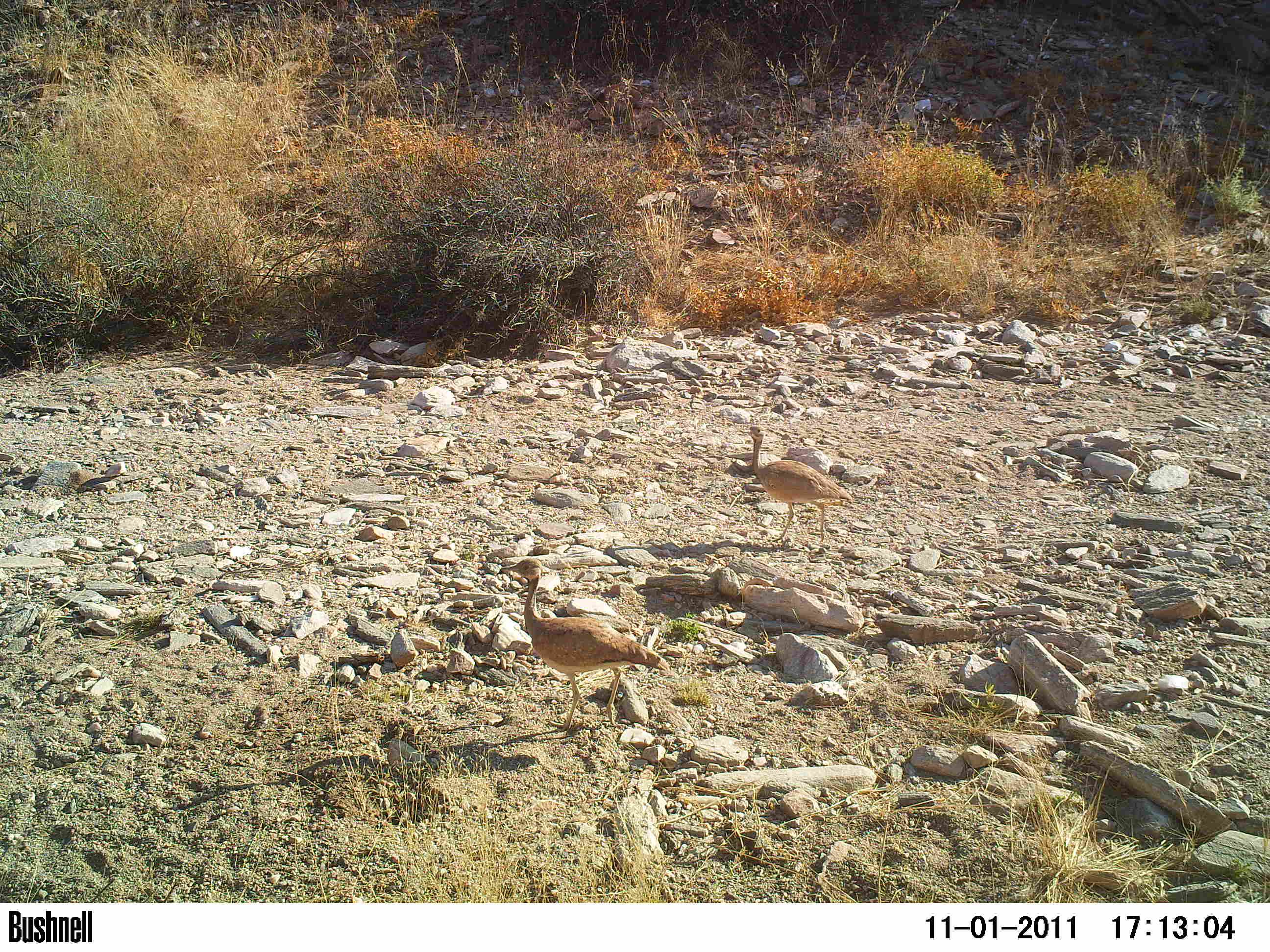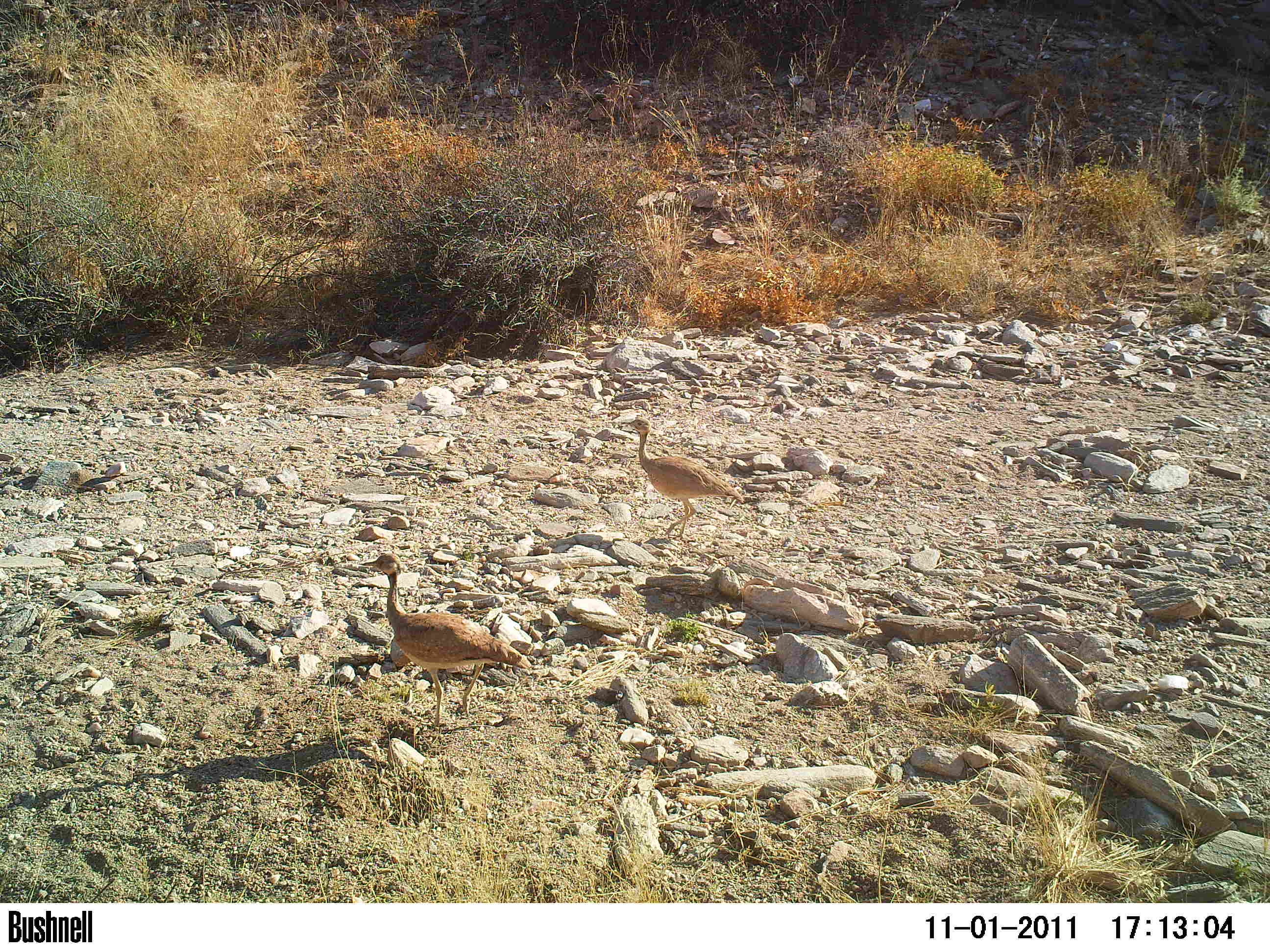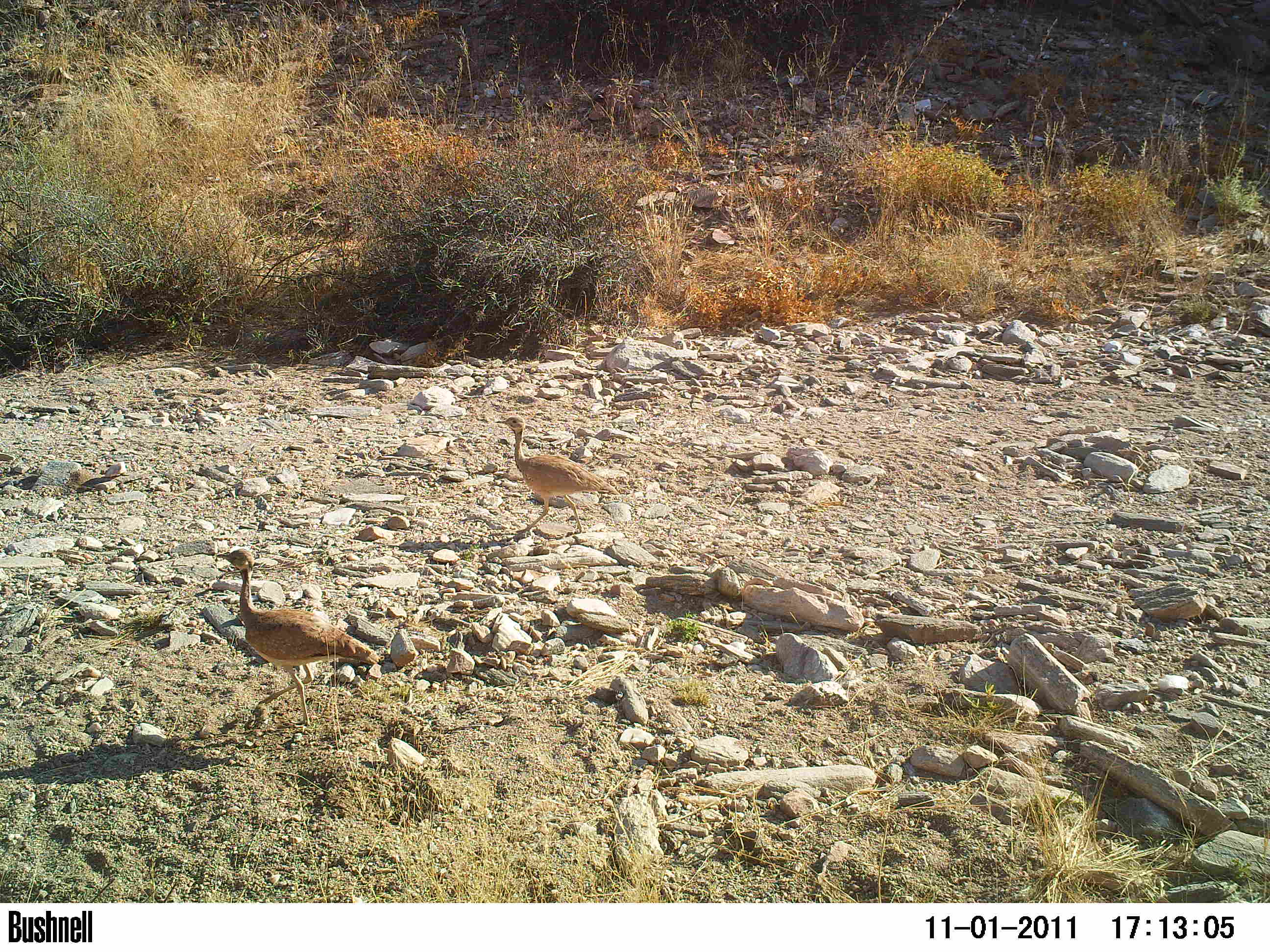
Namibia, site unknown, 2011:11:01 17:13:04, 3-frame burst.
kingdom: Animalia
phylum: Chordata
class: Aves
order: Otidiformes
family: Otididae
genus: Eupodotis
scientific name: Eupodotis rueppelii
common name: rüppell's bustard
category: eupodotis rueppellii